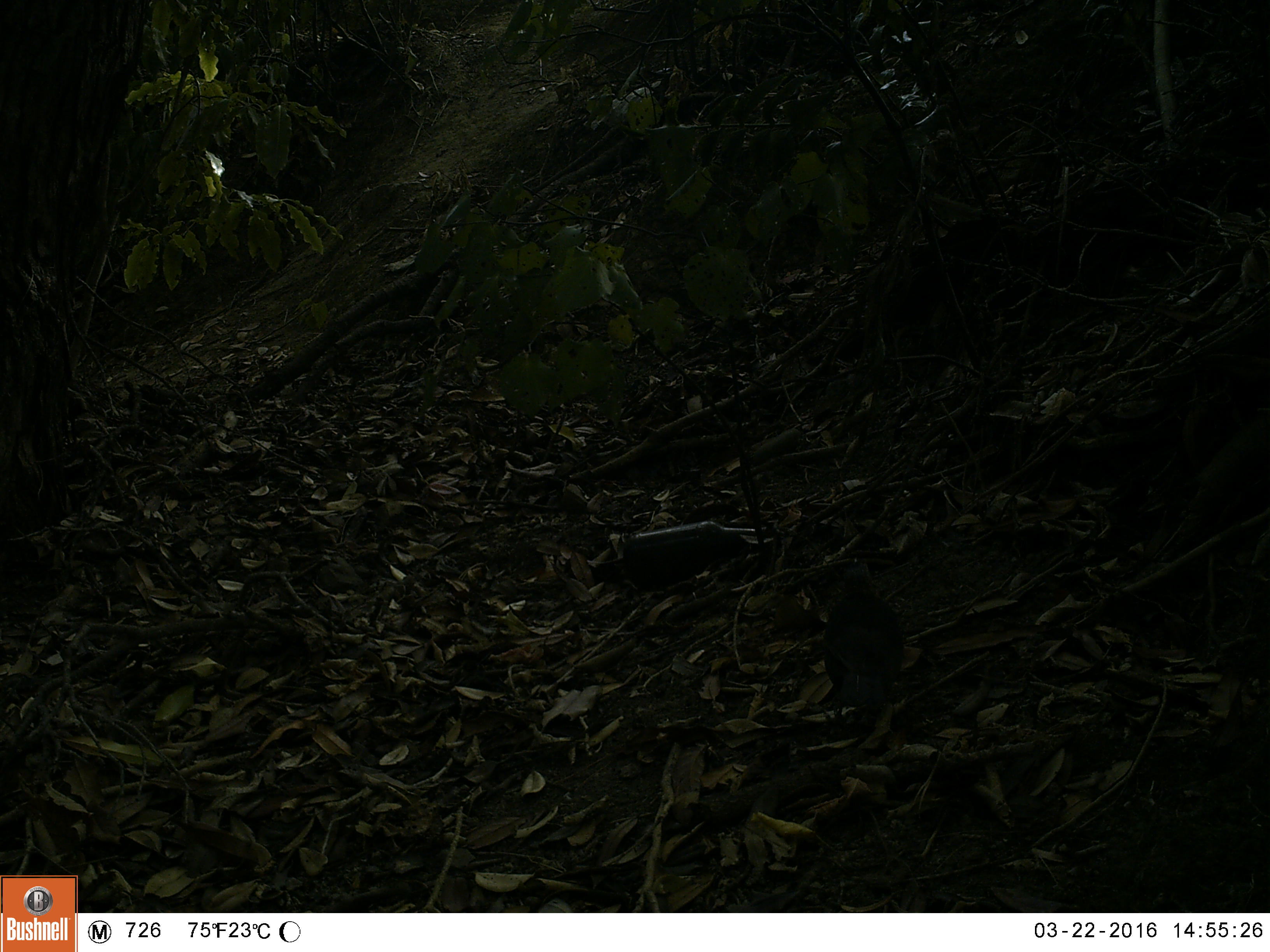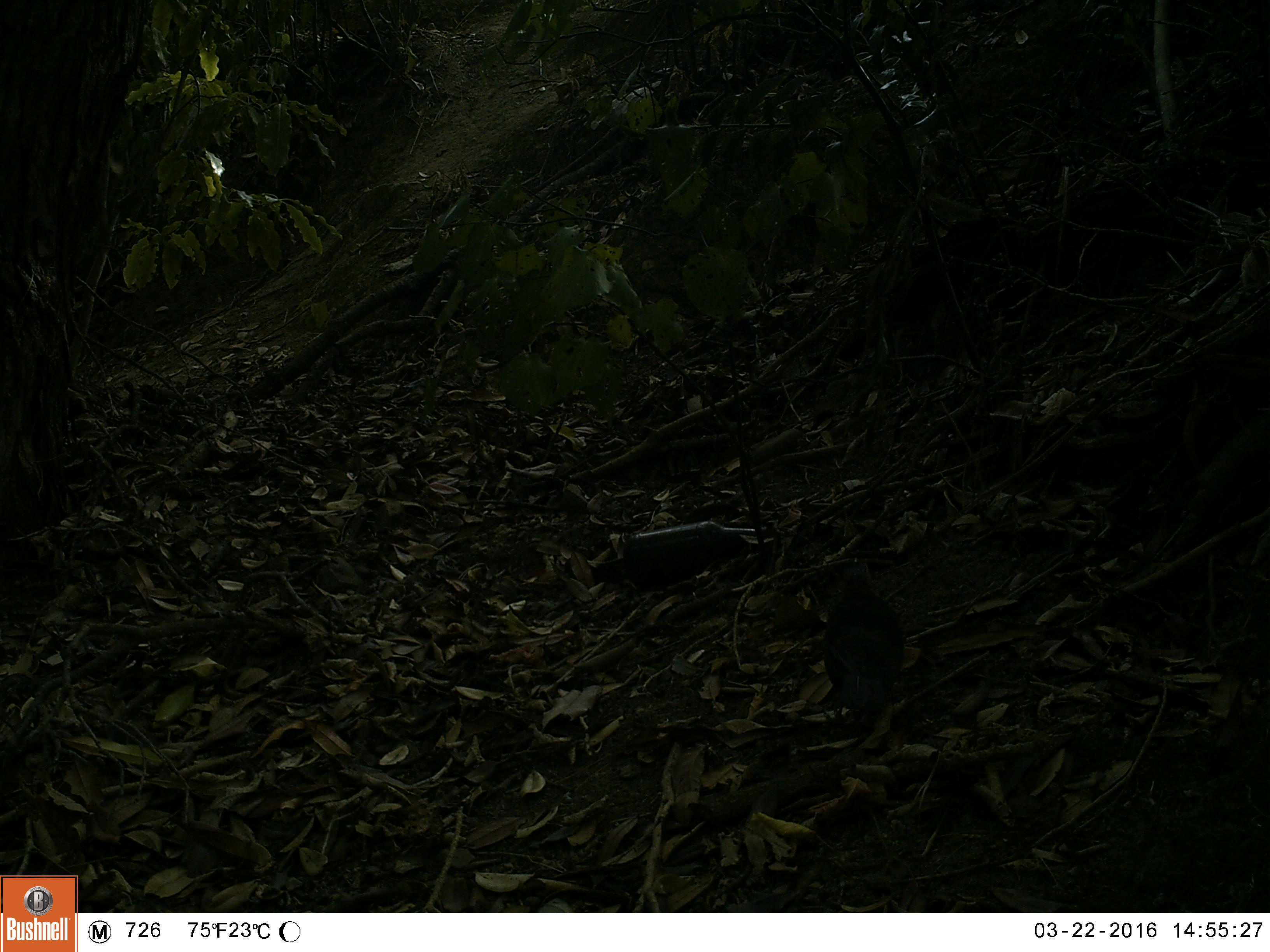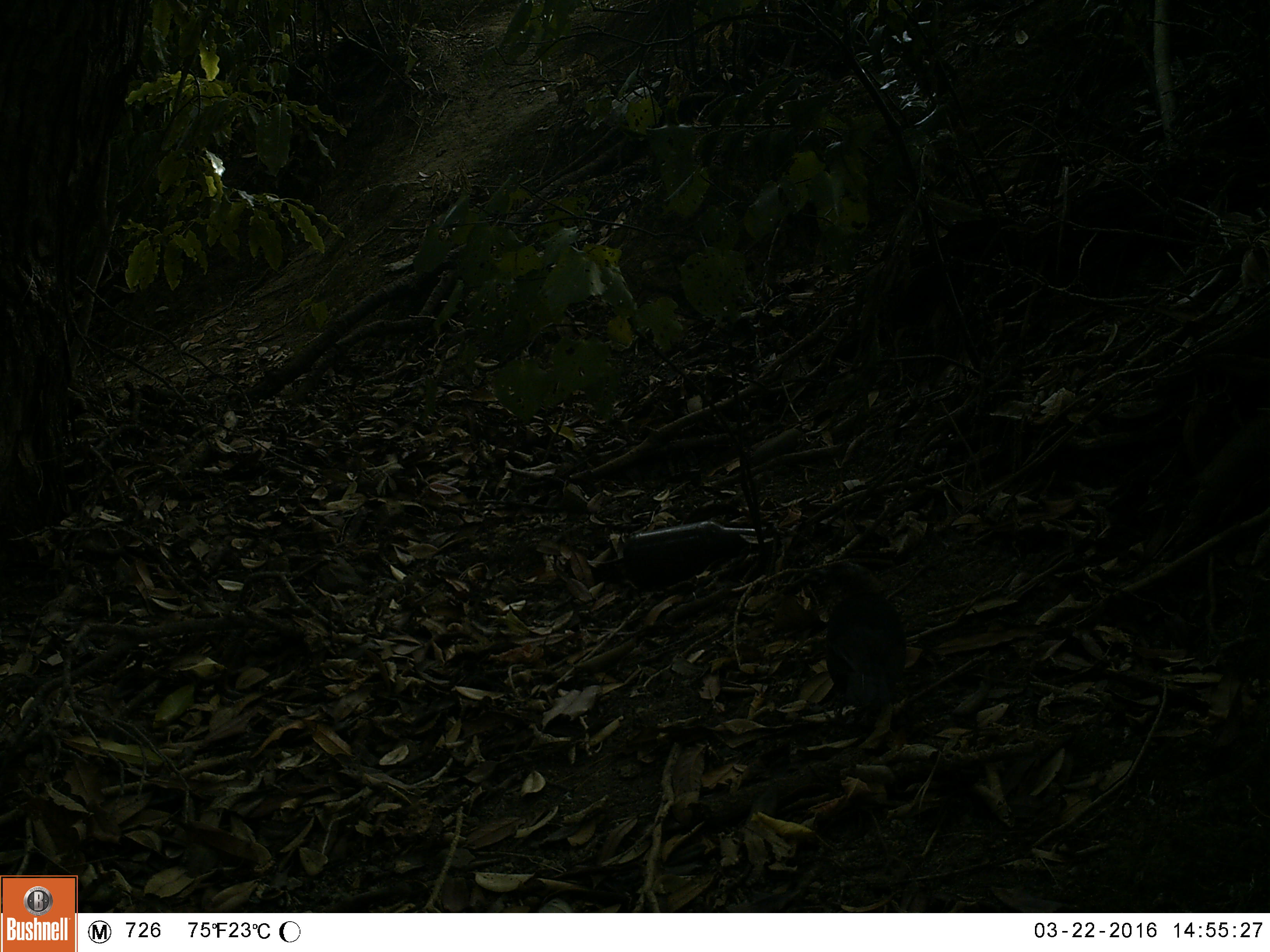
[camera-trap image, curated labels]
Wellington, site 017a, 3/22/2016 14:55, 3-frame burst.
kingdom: Animalia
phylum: Chordata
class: Aves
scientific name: Aves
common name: bird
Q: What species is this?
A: Bird (Aves).